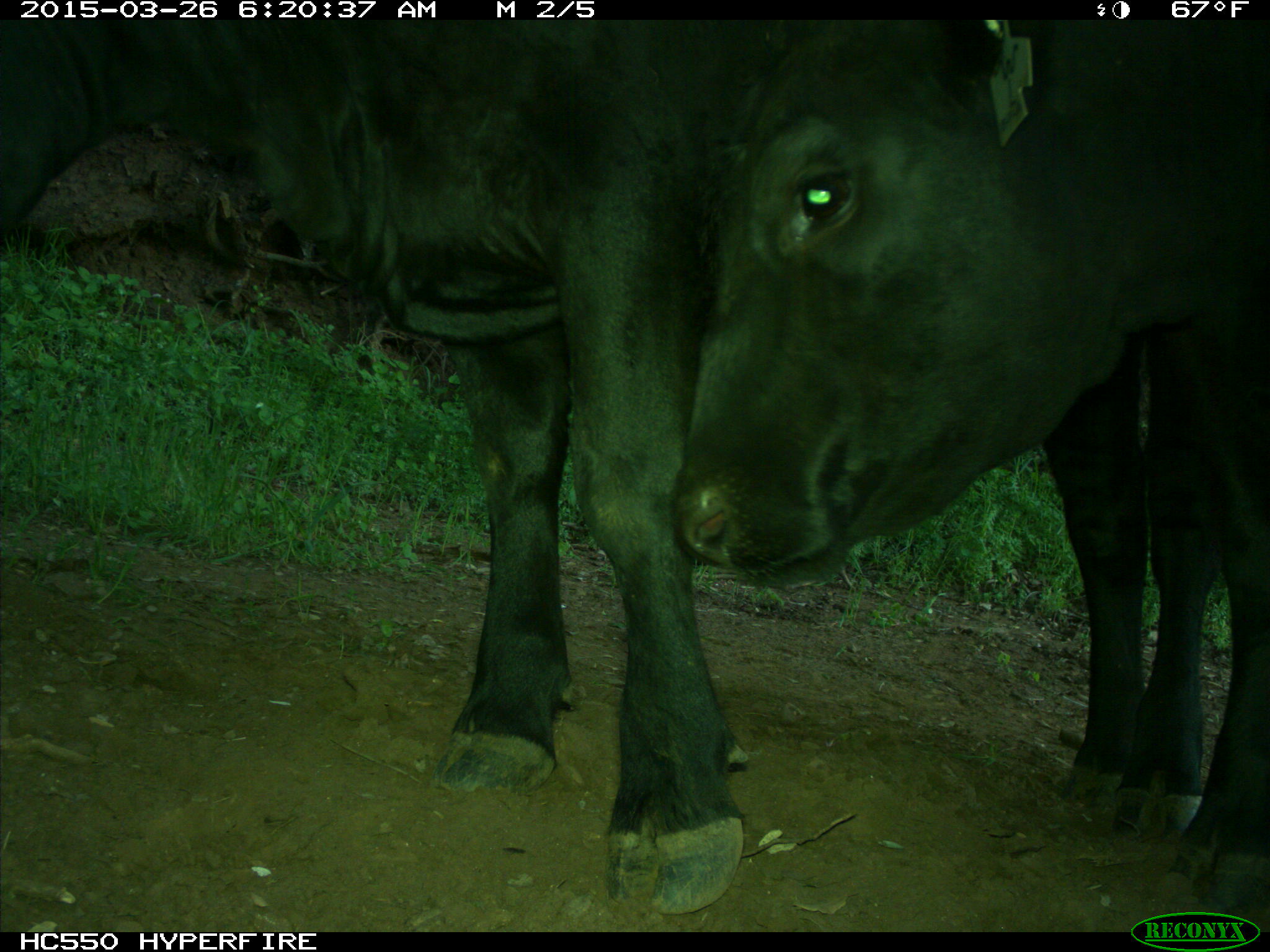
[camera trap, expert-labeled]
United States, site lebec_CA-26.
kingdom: Animalia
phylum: Chordata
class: Mammalia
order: Artiodactyla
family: Bovidae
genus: Bos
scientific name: Bos taurus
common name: domestic cow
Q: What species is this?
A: Bos taurus (domestic cow).